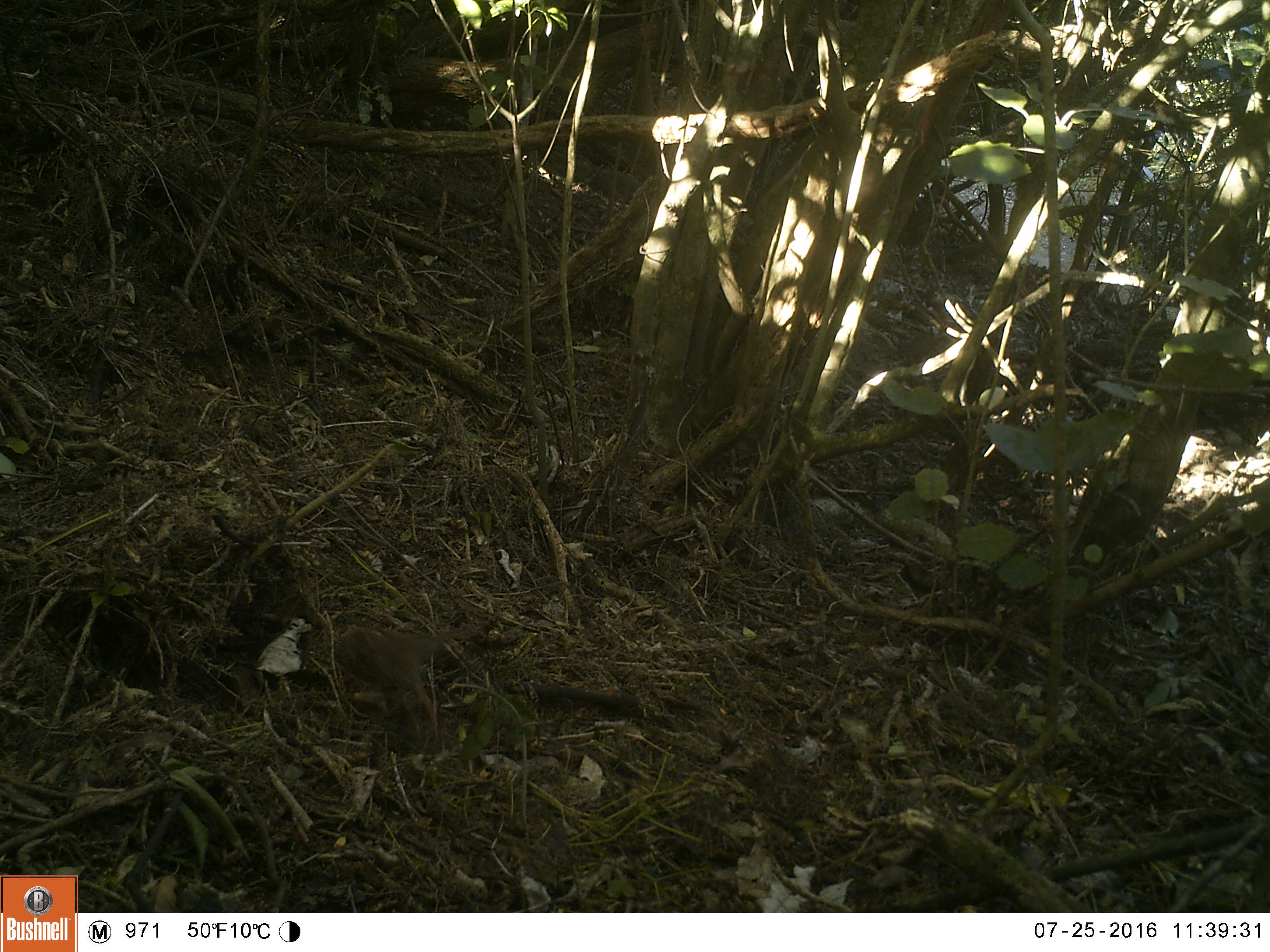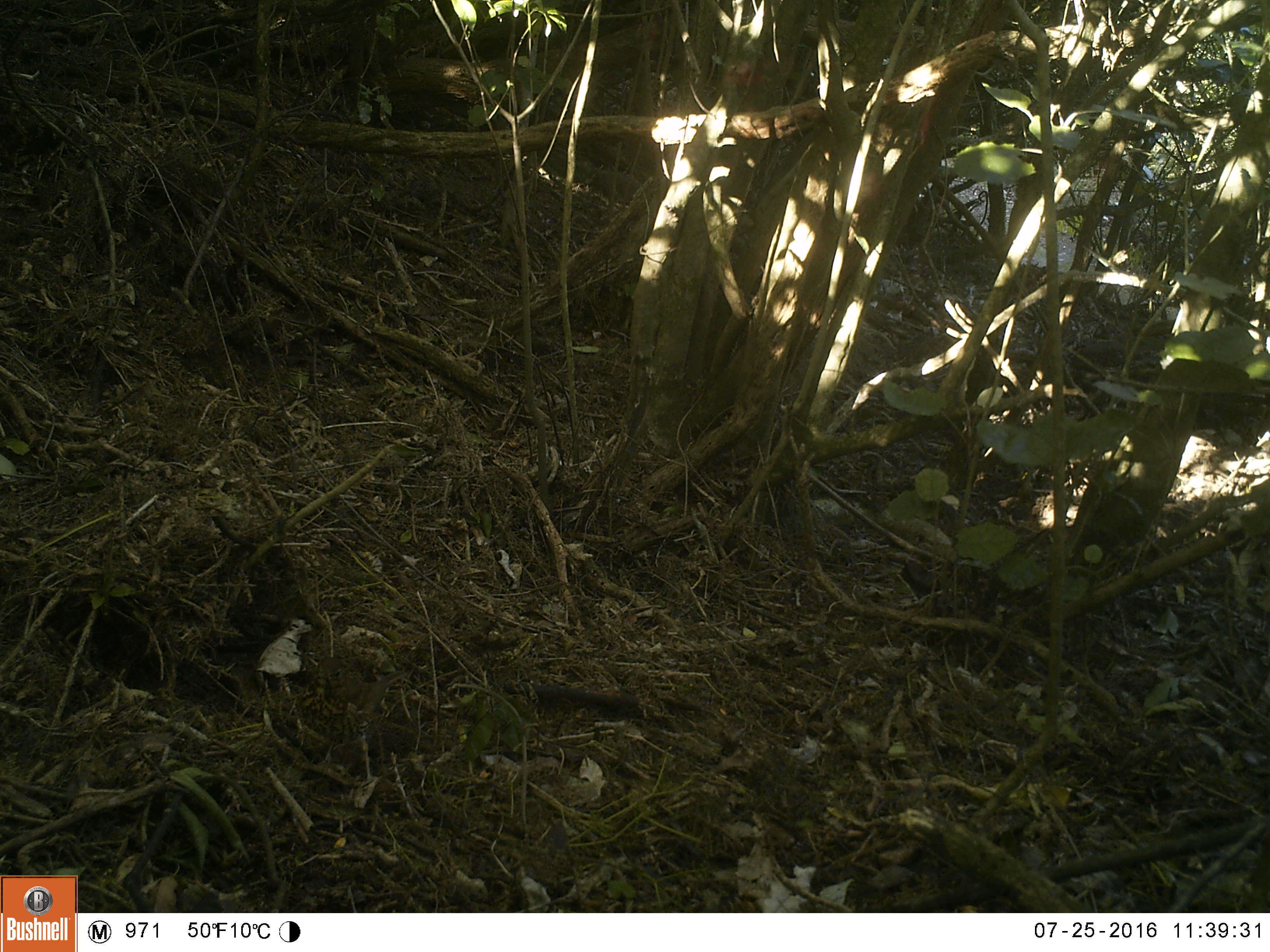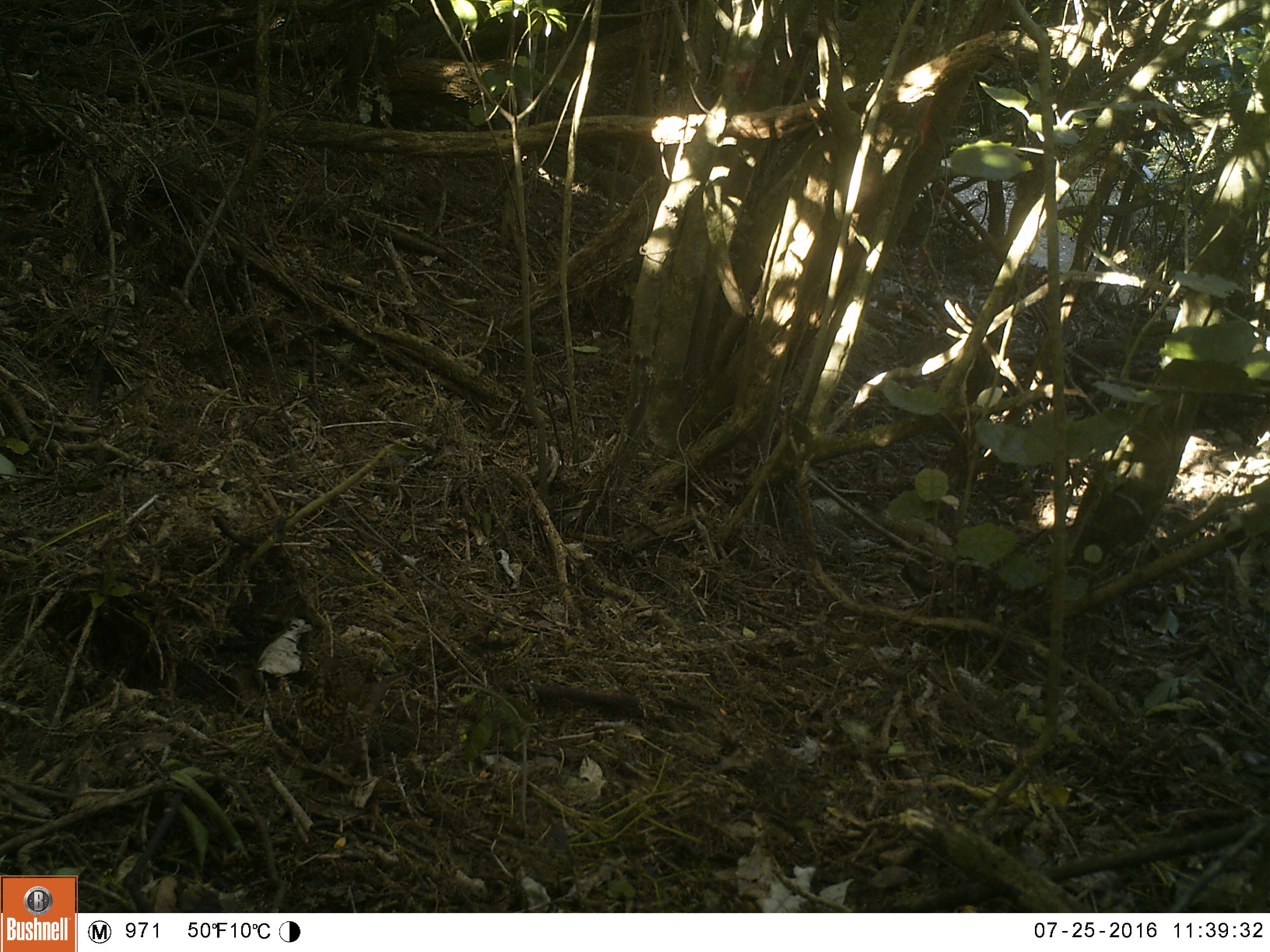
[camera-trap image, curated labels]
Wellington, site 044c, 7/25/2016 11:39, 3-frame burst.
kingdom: Animalia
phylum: Chordata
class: Aves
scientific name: Aves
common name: bird